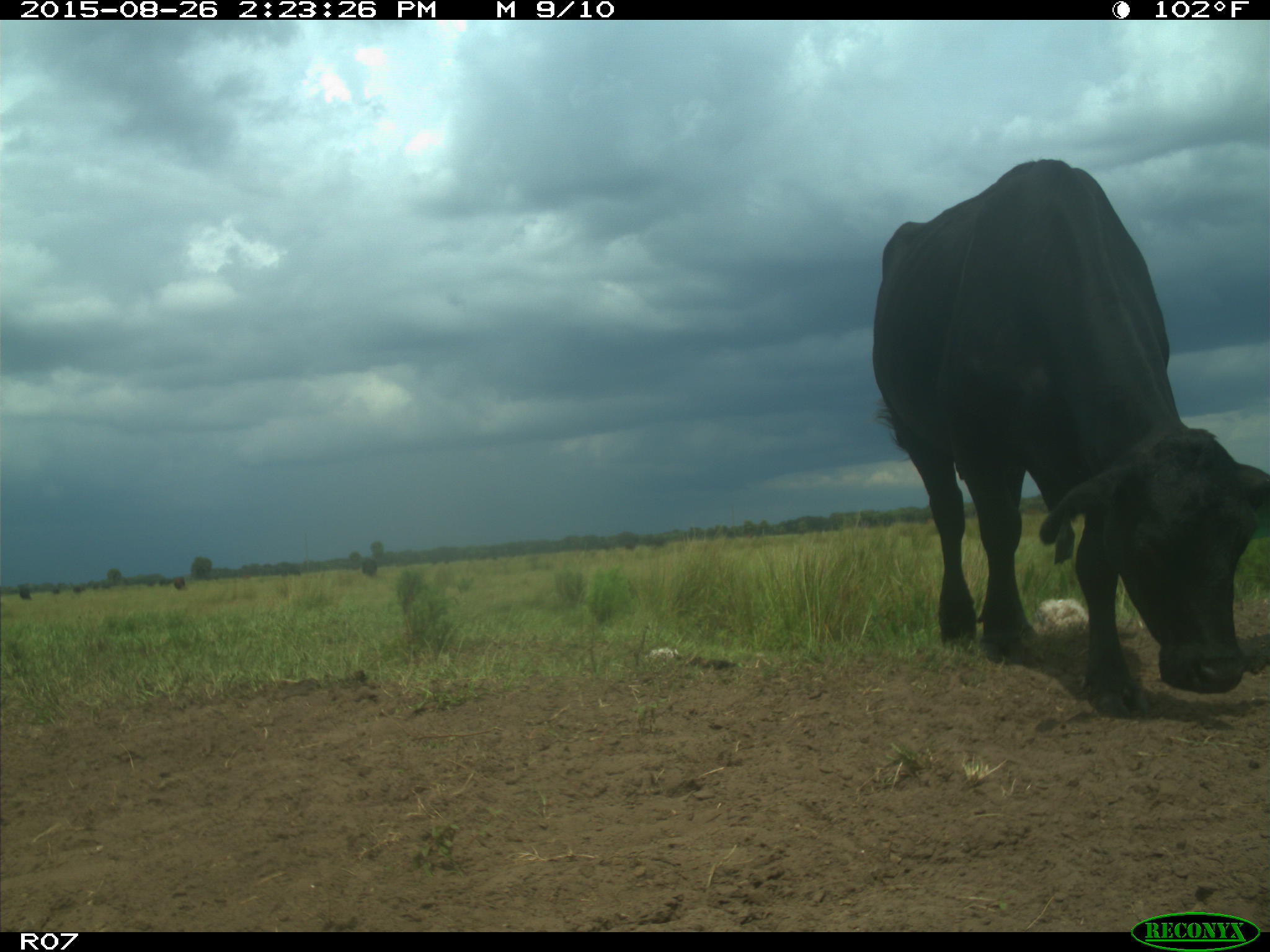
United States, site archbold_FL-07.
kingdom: Animalia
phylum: Chordata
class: Mammalia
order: Artiodactyla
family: Bovidae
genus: Bos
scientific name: Bos taurus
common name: domestic cow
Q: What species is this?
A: Bos taurus (domestic cow).